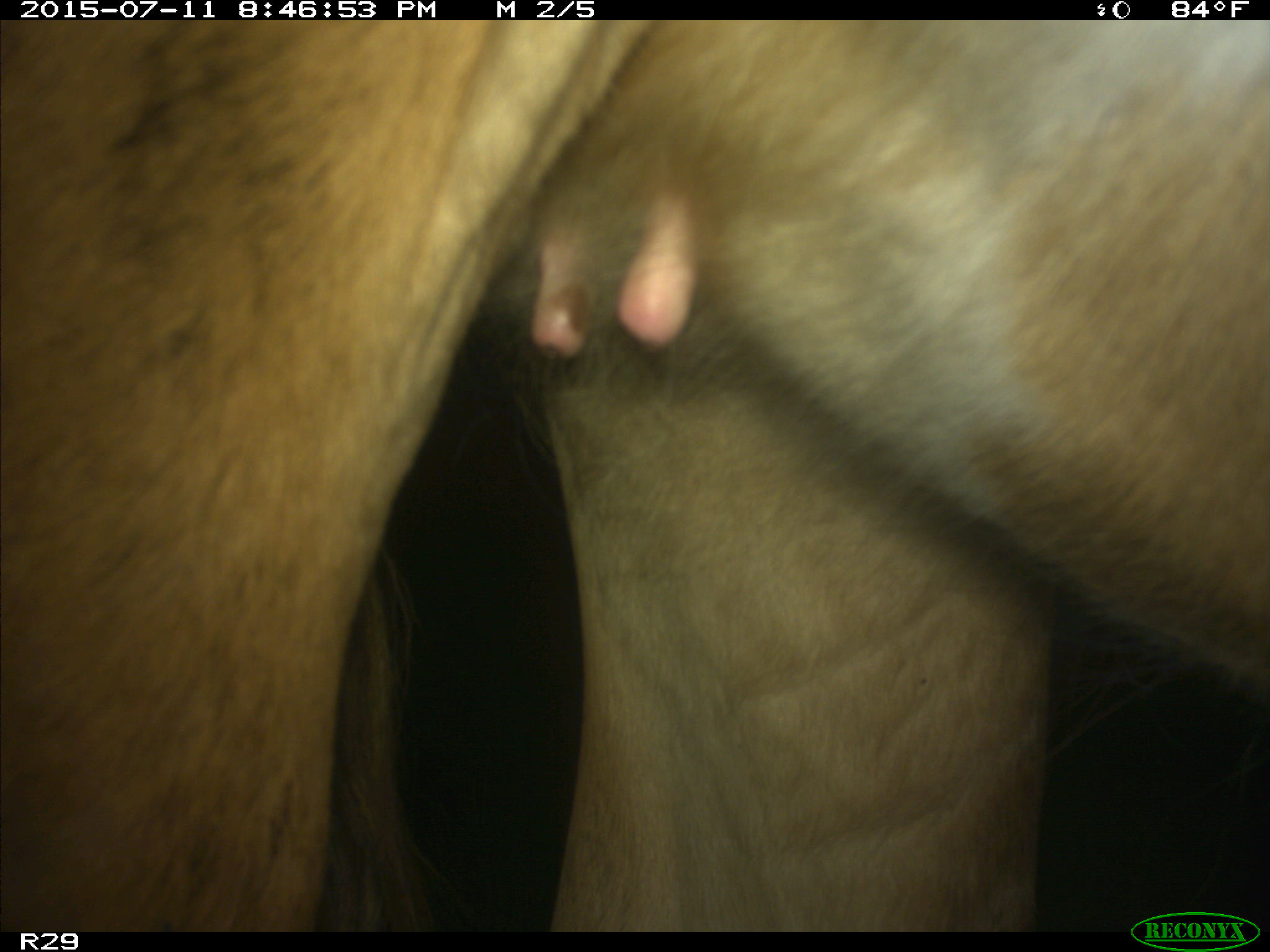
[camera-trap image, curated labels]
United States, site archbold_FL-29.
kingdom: Animalia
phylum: Chordata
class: Mammalia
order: Artiodactyla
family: Bovidae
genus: Bos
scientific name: Bos taurus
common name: domestic cow